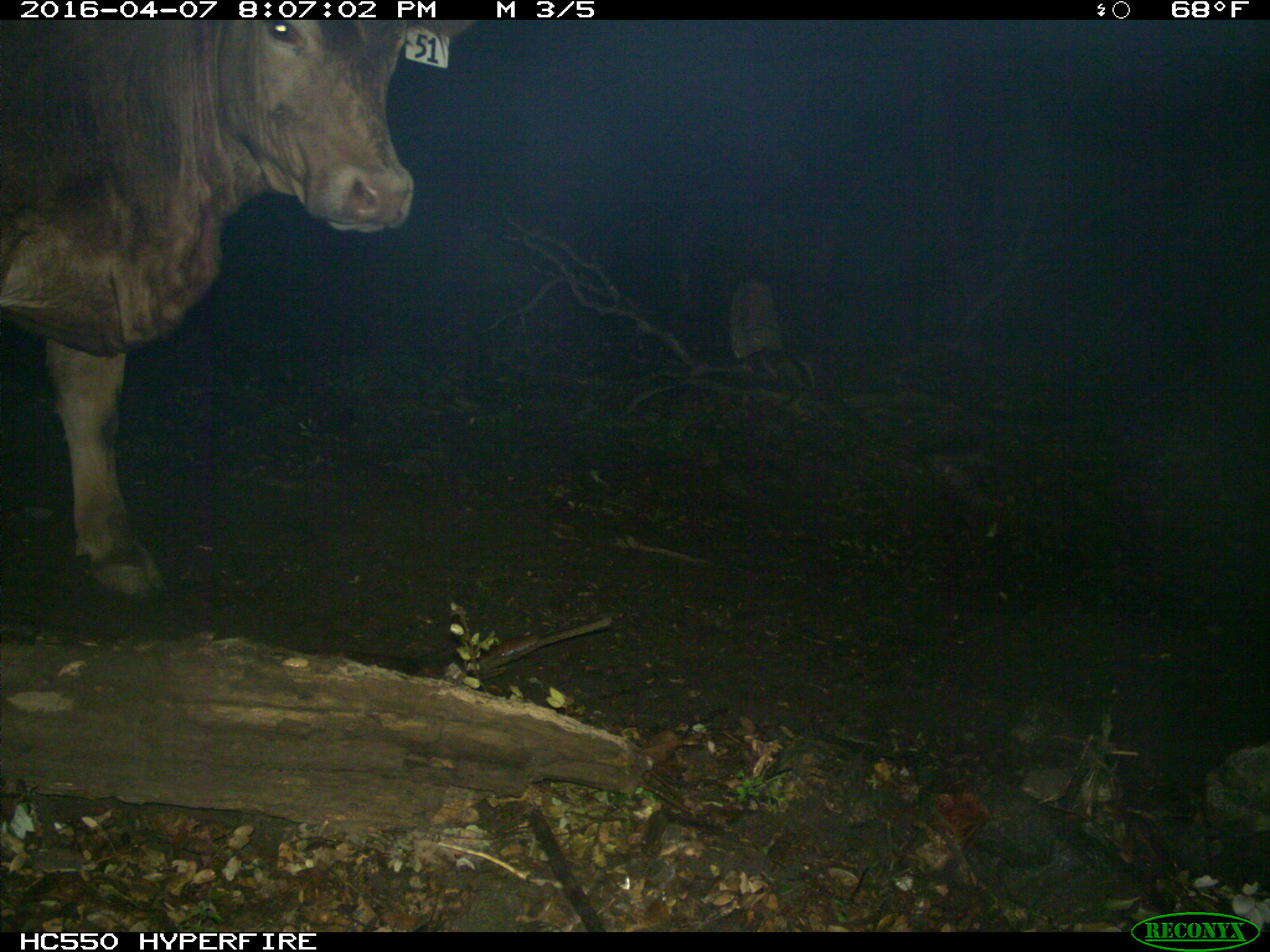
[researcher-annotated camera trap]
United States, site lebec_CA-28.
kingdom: Animalia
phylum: Chordata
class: Mammalia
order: Artiodactyla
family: Bovidae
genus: Bos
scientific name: Bos taurus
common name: domestic cow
Bos taurus (domestic cow).